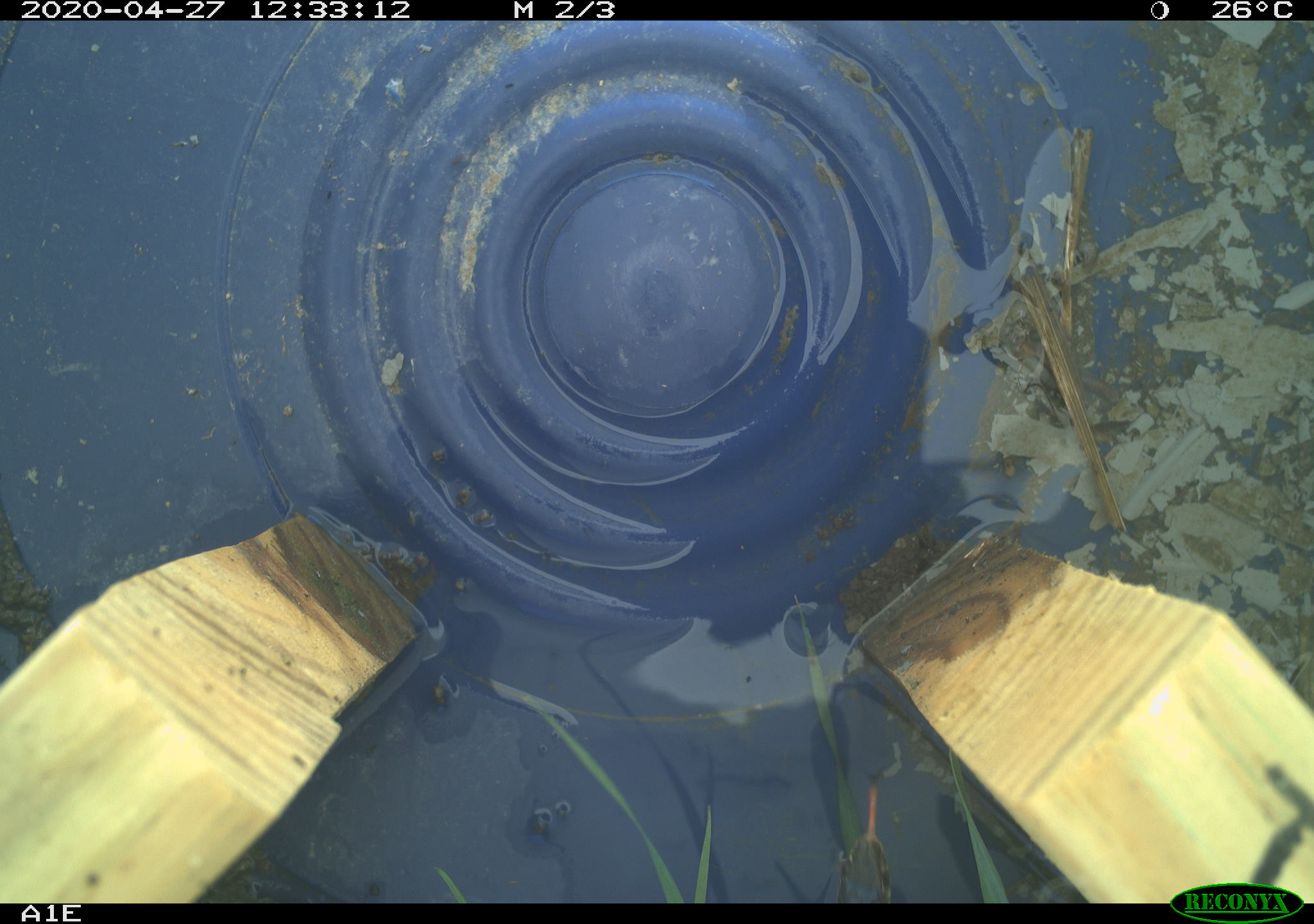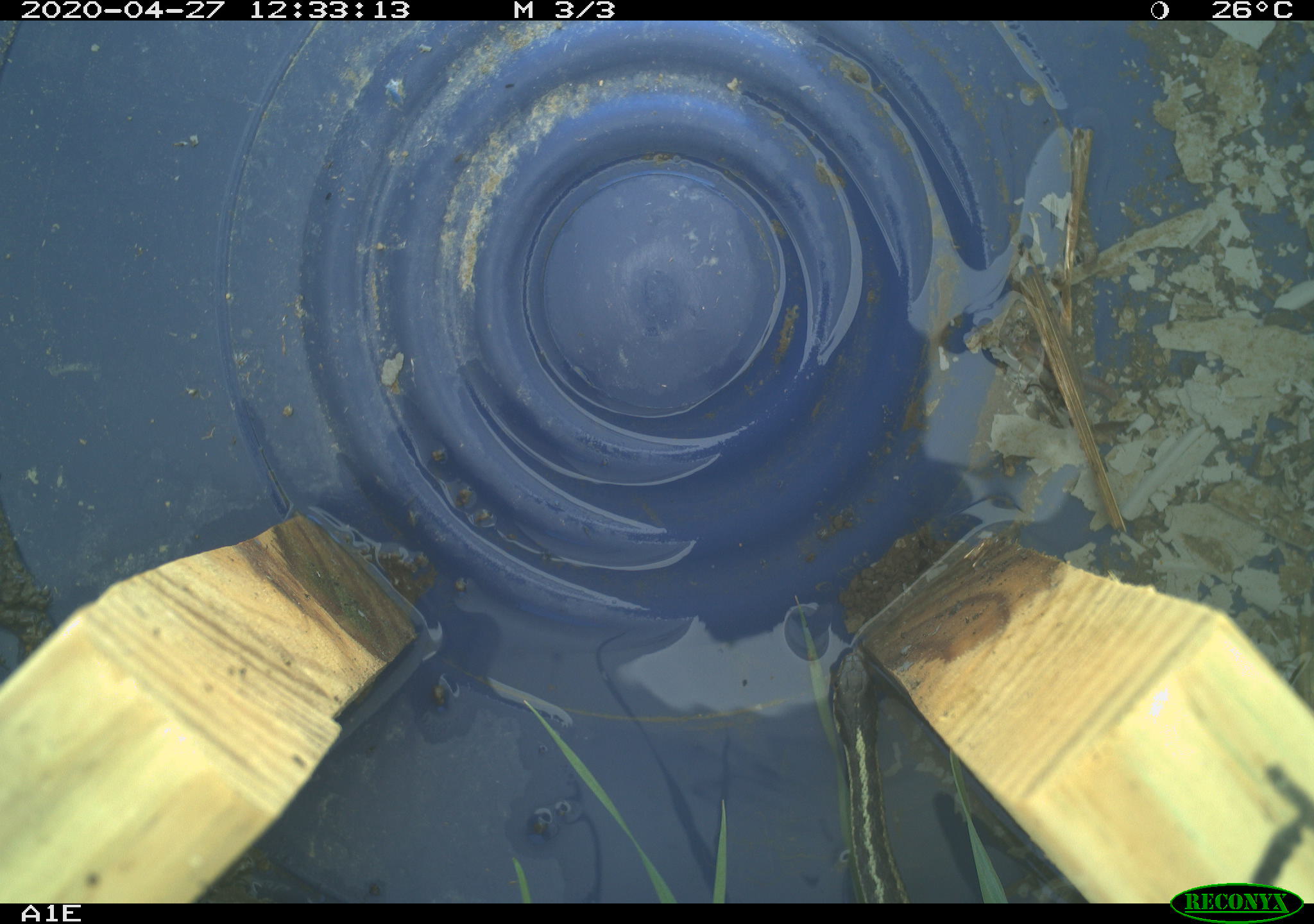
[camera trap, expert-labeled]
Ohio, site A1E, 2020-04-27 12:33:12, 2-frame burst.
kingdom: Animalia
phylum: Chordata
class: Reptilia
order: Squamata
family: Colubridae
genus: Thamnophis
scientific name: Thamnophis sirtalis sirtalis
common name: eastern gartersnake